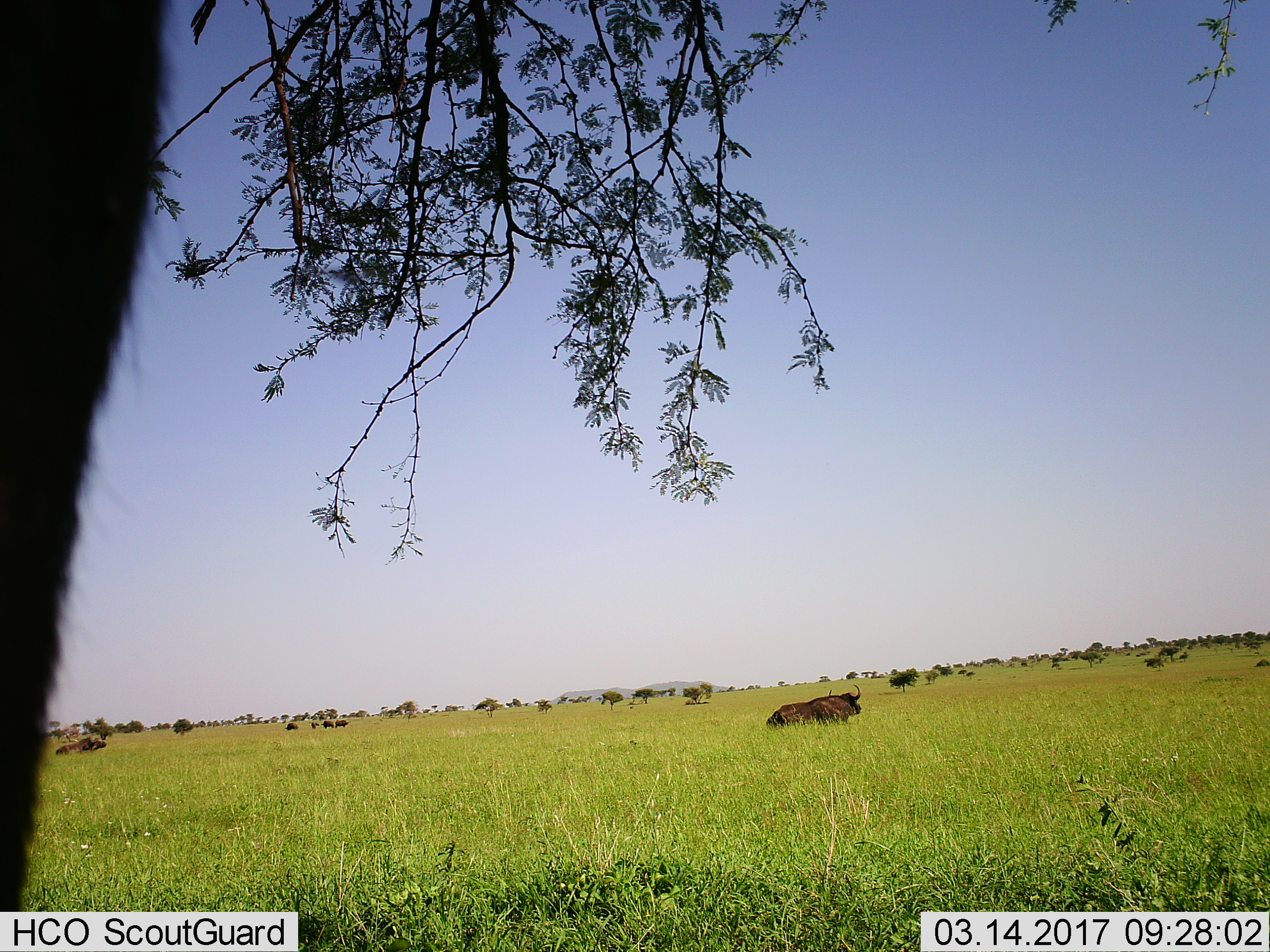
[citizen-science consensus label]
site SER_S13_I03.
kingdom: Animalia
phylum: Chordata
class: Mammalia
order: Artiodactyla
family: Bovidae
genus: Syncerus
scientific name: Syncerus caffer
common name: african buffalo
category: buffalo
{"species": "buffalo (african buffalo) (Syncerus caffer)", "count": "7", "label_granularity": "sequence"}